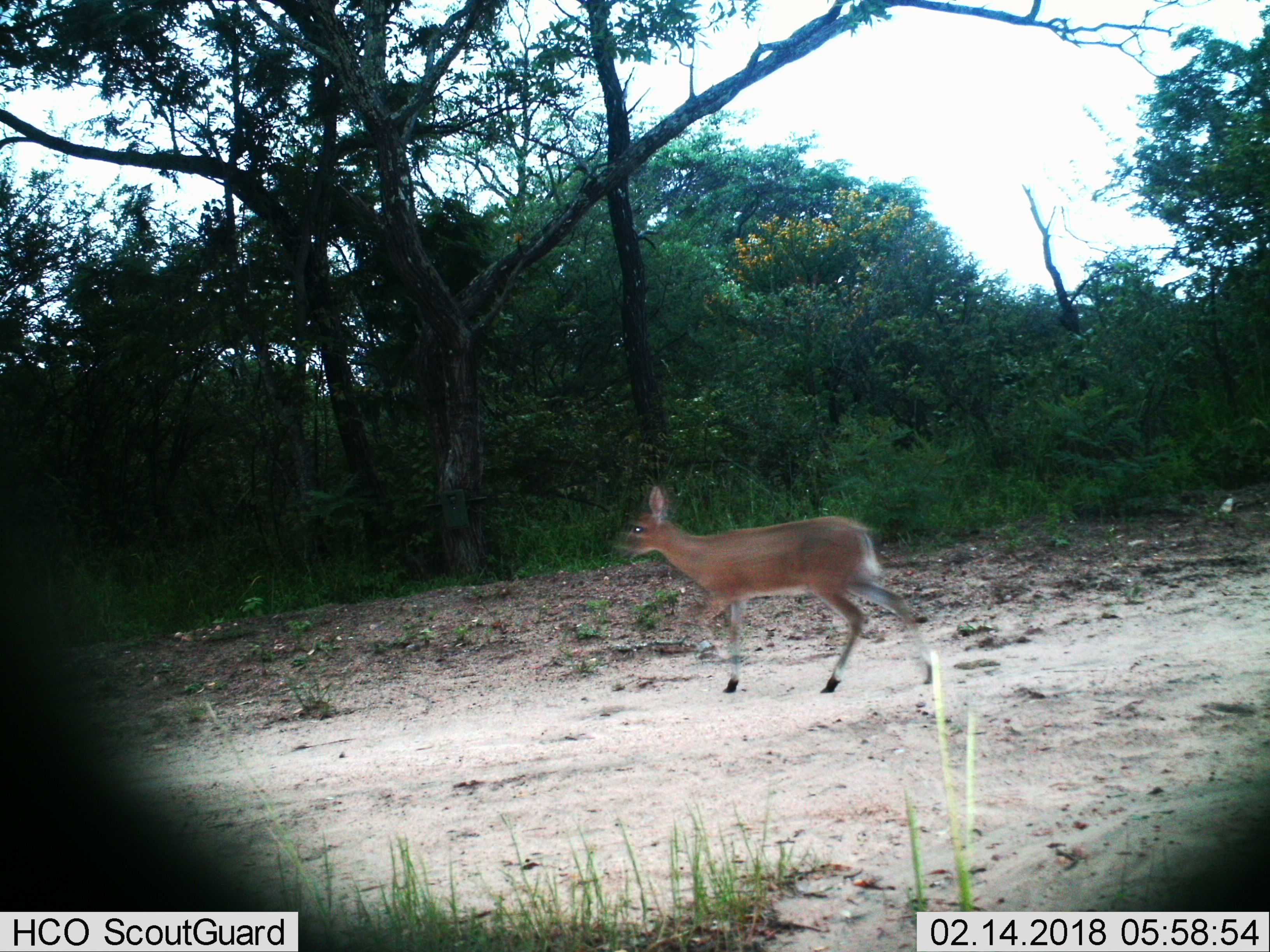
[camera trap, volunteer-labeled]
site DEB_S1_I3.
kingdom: Animalia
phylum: Chordata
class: Mammalia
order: Artiodactyla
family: Bovidae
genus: Sylvicapra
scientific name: Sylvicapra grimmia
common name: common duiker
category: duikercommongrey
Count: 1.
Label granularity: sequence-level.